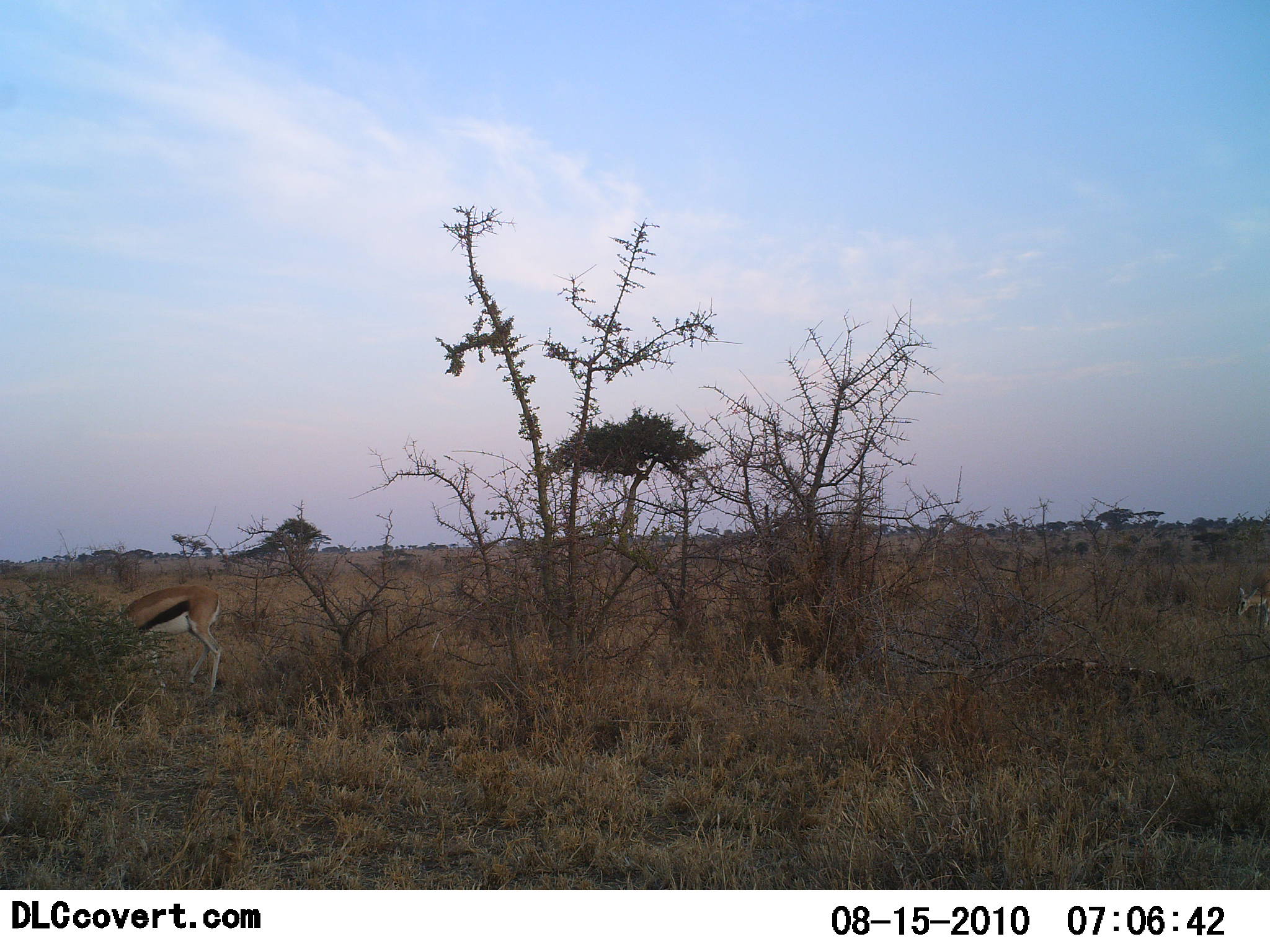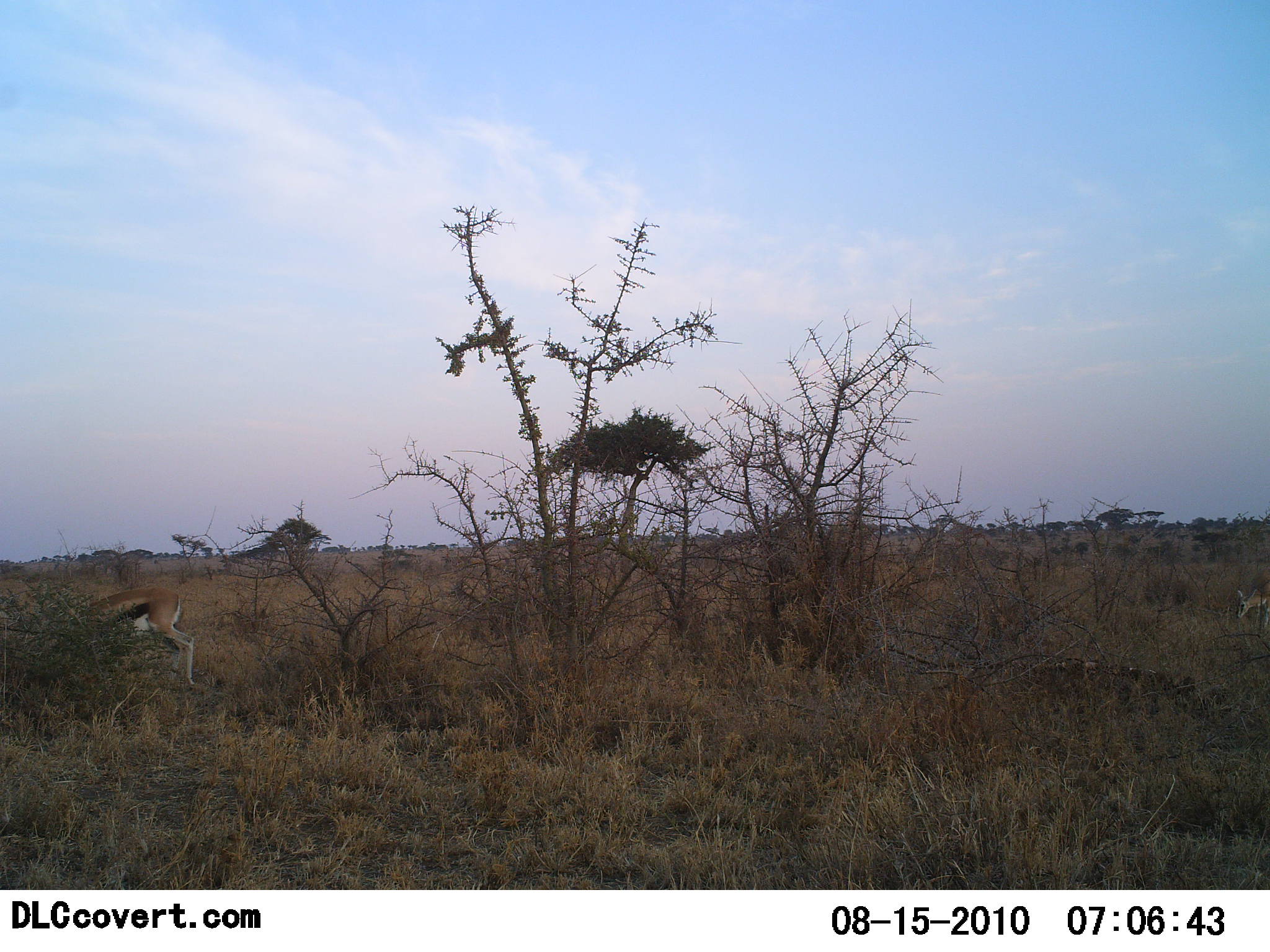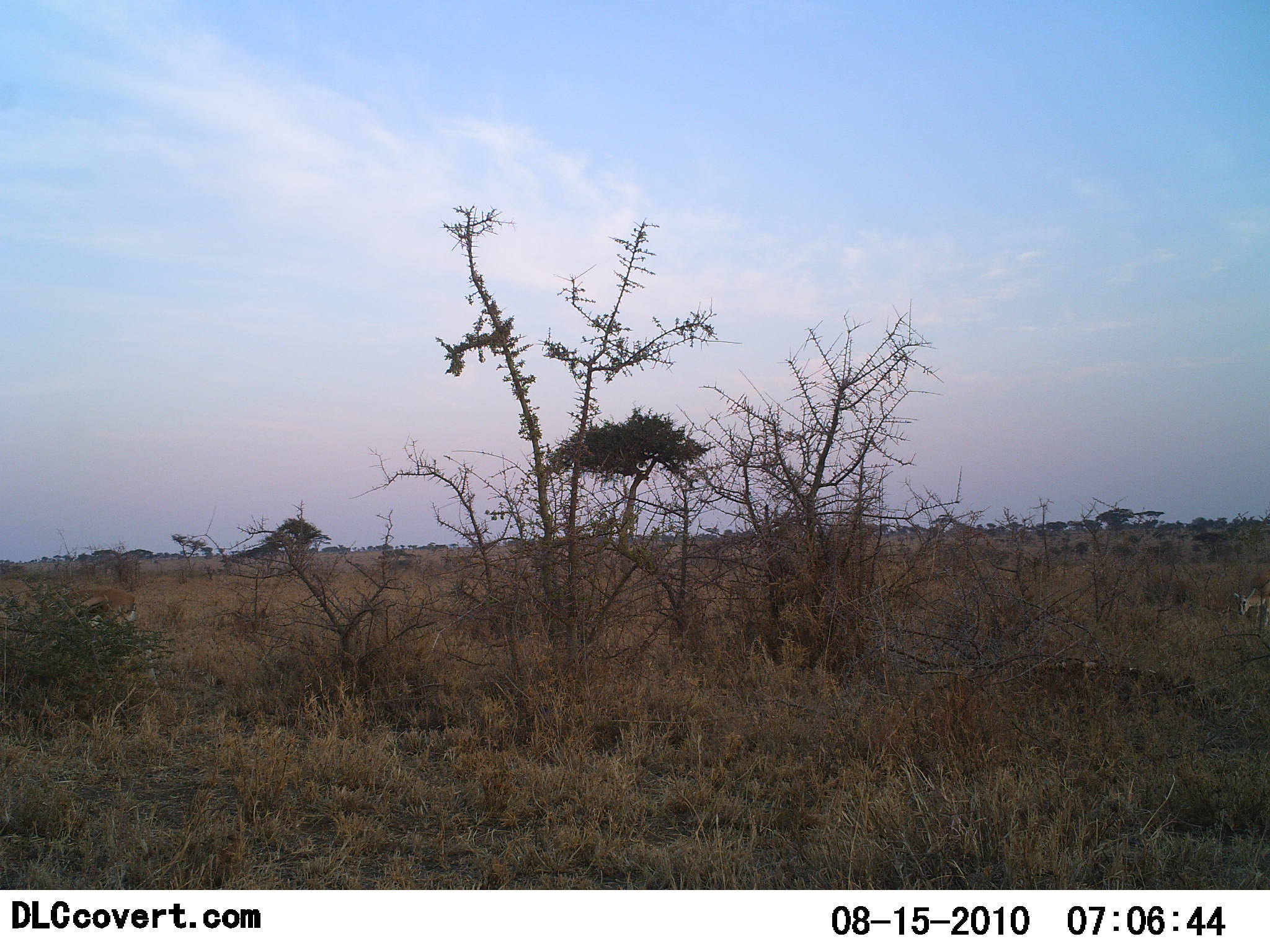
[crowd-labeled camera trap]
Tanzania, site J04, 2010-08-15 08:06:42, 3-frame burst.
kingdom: Animalia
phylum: Chordata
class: Mammalia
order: Artiodactyla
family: Bovidae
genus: Eudorcas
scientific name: Eudorcas thomsonii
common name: thomson's gazelle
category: gazellethomsons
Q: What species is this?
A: Gazellethomsons (thomson's gazelle) (Eudorcas thomsonii).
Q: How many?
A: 2.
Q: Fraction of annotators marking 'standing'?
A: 7%.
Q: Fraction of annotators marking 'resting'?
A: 0%.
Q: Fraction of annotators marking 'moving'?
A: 53%.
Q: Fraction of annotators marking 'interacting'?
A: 0%.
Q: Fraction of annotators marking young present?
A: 0%.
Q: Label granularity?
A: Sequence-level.